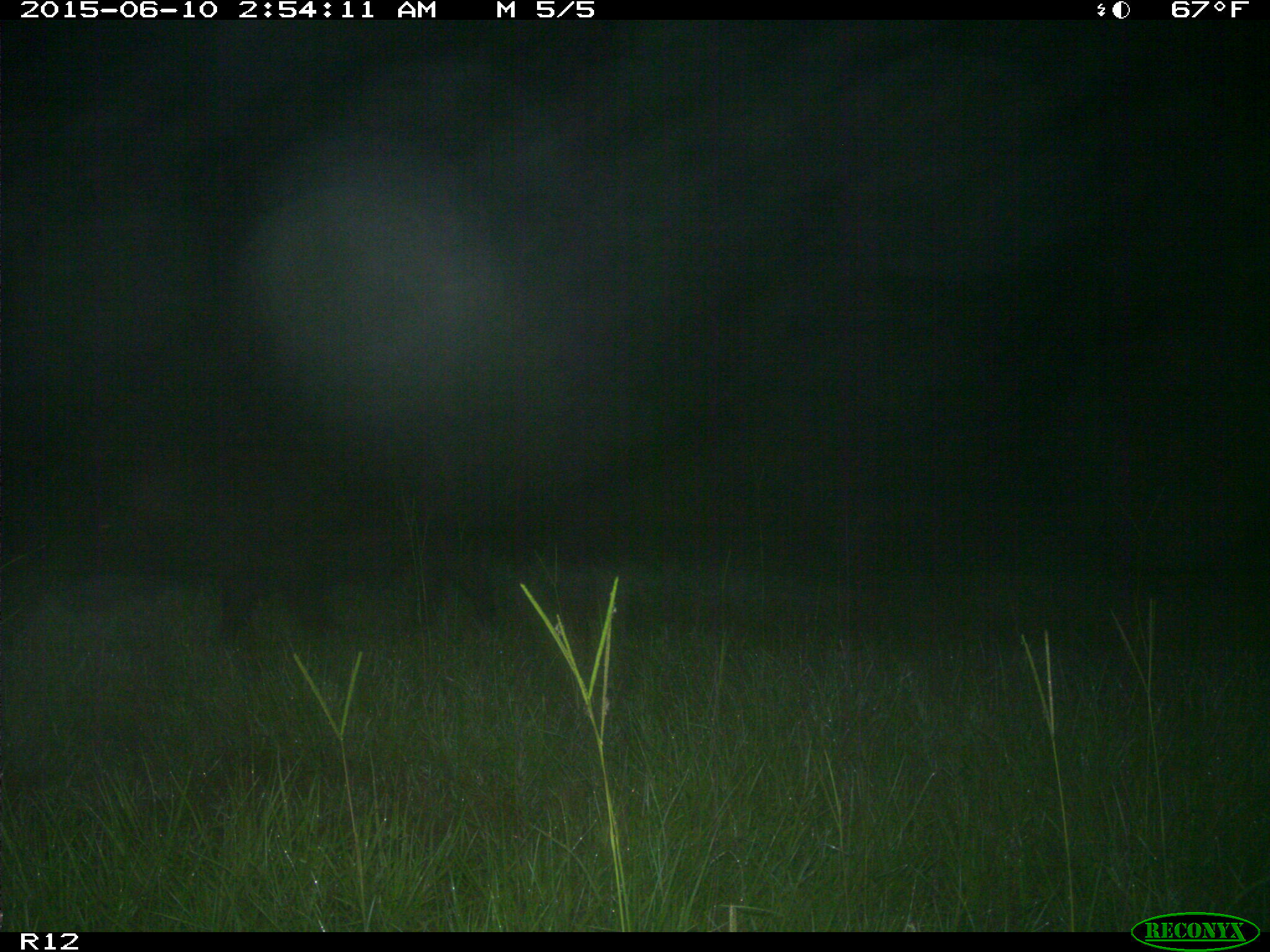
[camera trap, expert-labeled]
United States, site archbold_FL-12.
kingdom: Animalia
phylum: Chordata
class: Mammalia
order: Artiodactyla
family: Suidae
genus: Sus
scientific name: Sus scrofa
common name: wild boar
Sus scrofa (wild boar).